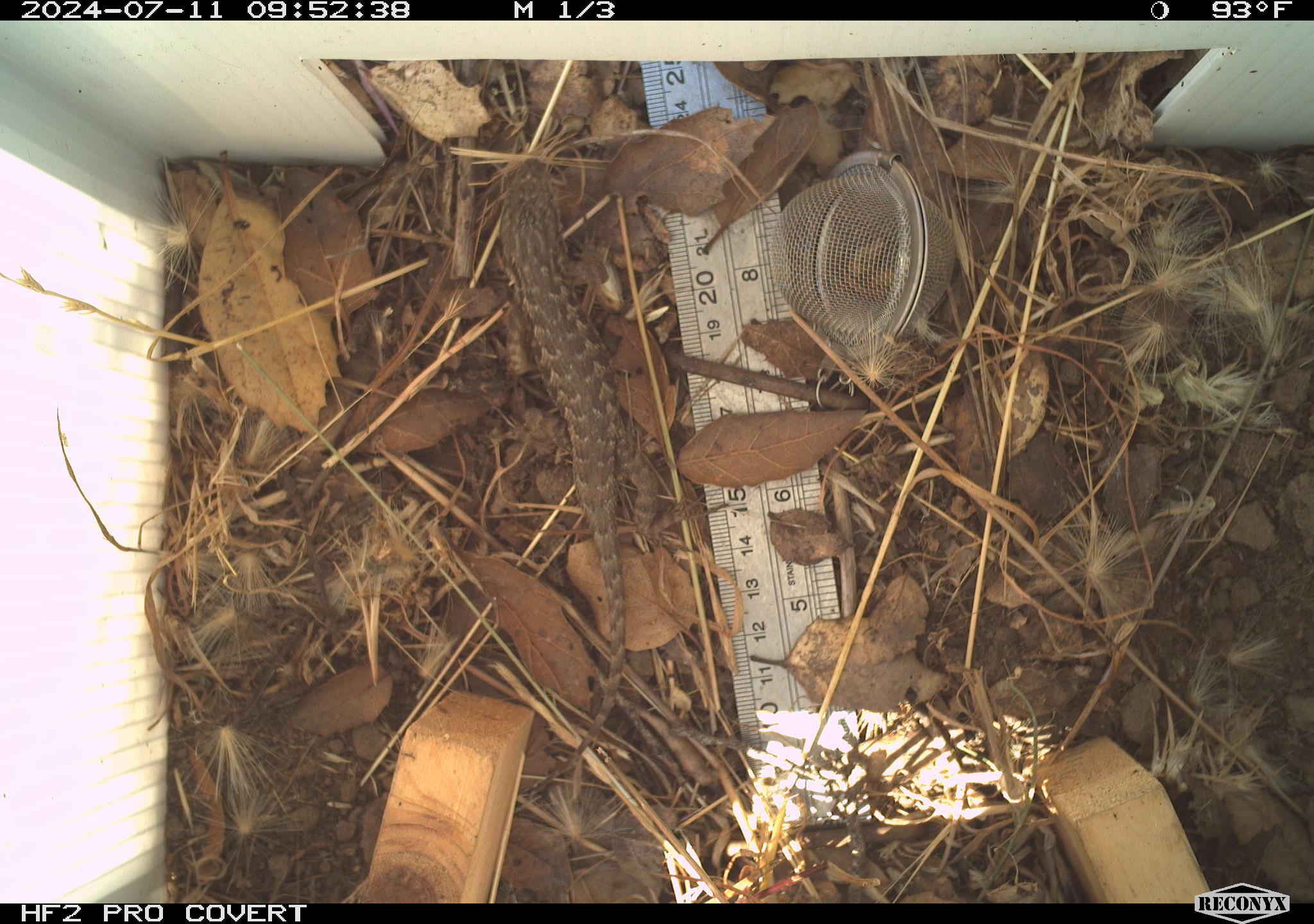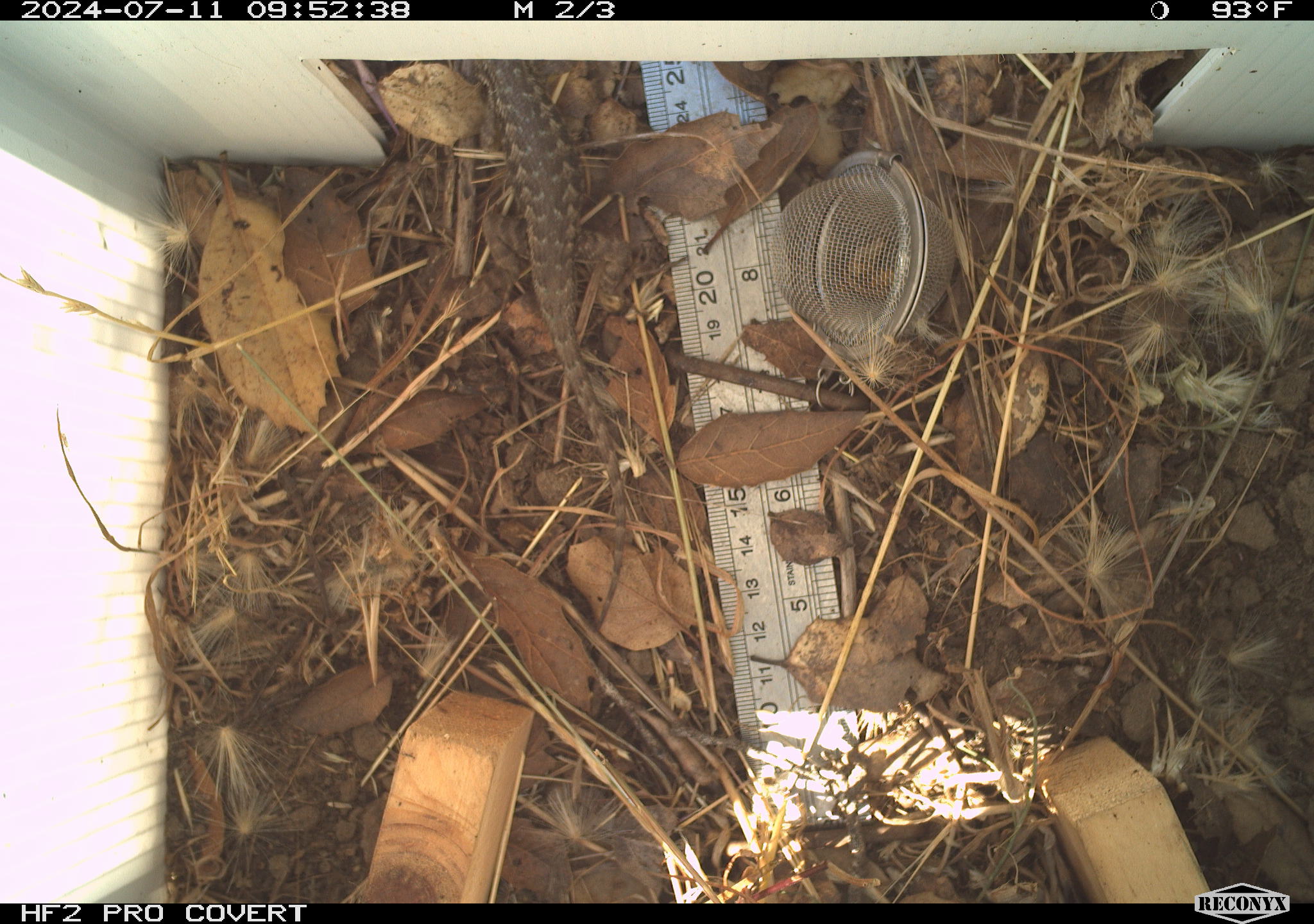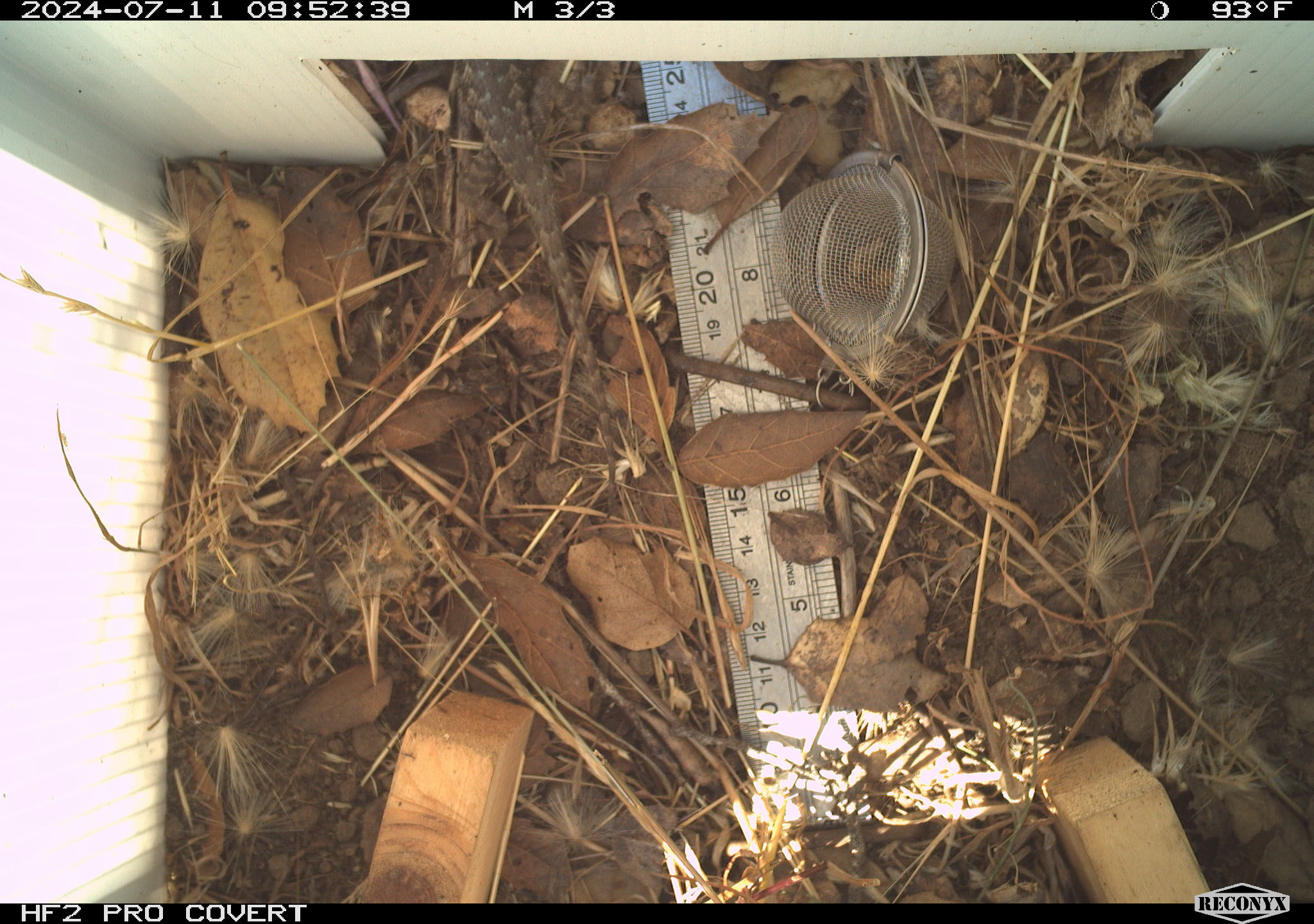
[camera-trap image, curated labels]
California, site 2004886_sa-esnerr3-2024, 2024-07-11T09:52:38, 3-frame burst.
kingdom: Animalia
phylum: Chordata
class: Reptilia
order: Squamata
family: Phrynosomatidae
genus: Sceloporus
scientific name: Sceloporus occidentalis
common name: western fence lizard